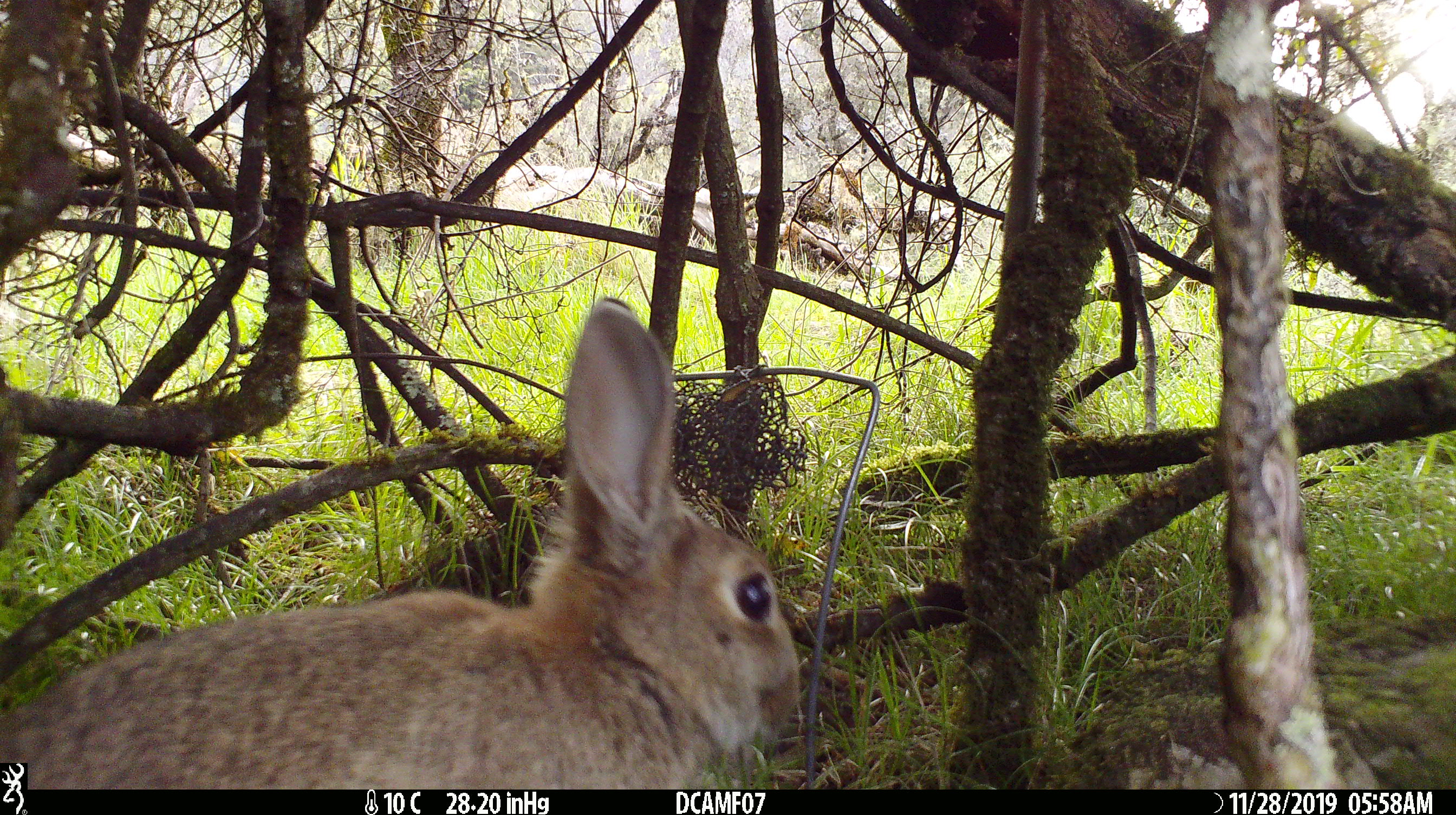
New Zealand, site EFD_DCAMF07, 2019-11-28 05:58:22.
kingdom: Animalia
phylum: Chordata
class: Mammalia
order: Lagomorpha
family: Leporidae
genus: Oryctolagus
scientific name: Oryctolagus cuniculus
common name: european rabbit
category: rabbit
Rabbit (european rabbit) (Oryctolagus cuniculus).